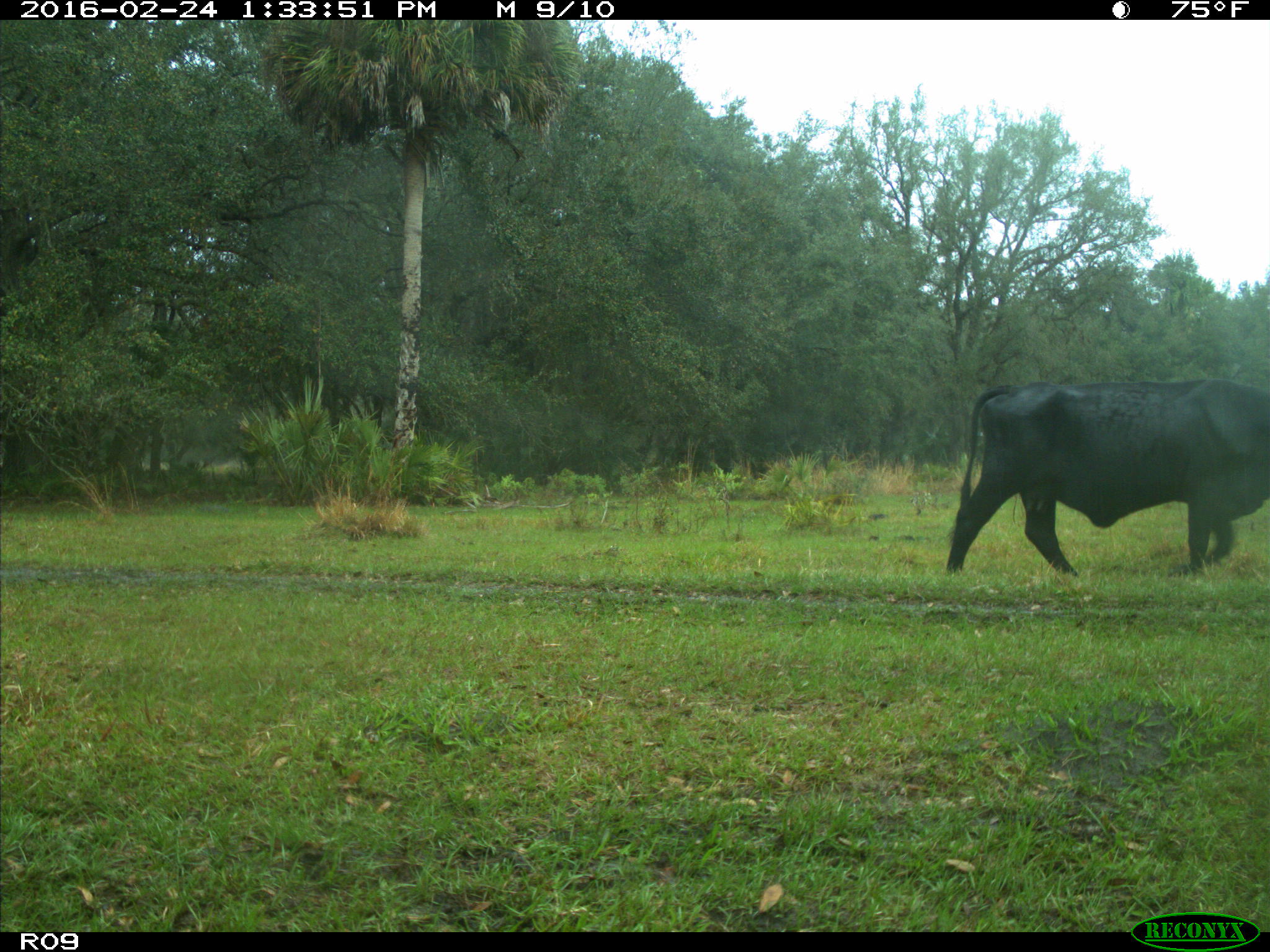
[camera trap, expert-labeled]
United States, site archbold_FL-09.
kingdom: Animalia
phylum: Chordata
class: Mammalia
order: Artiodactyla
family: Bovidae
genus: Bos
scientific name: Bos taurus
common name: domestic cow